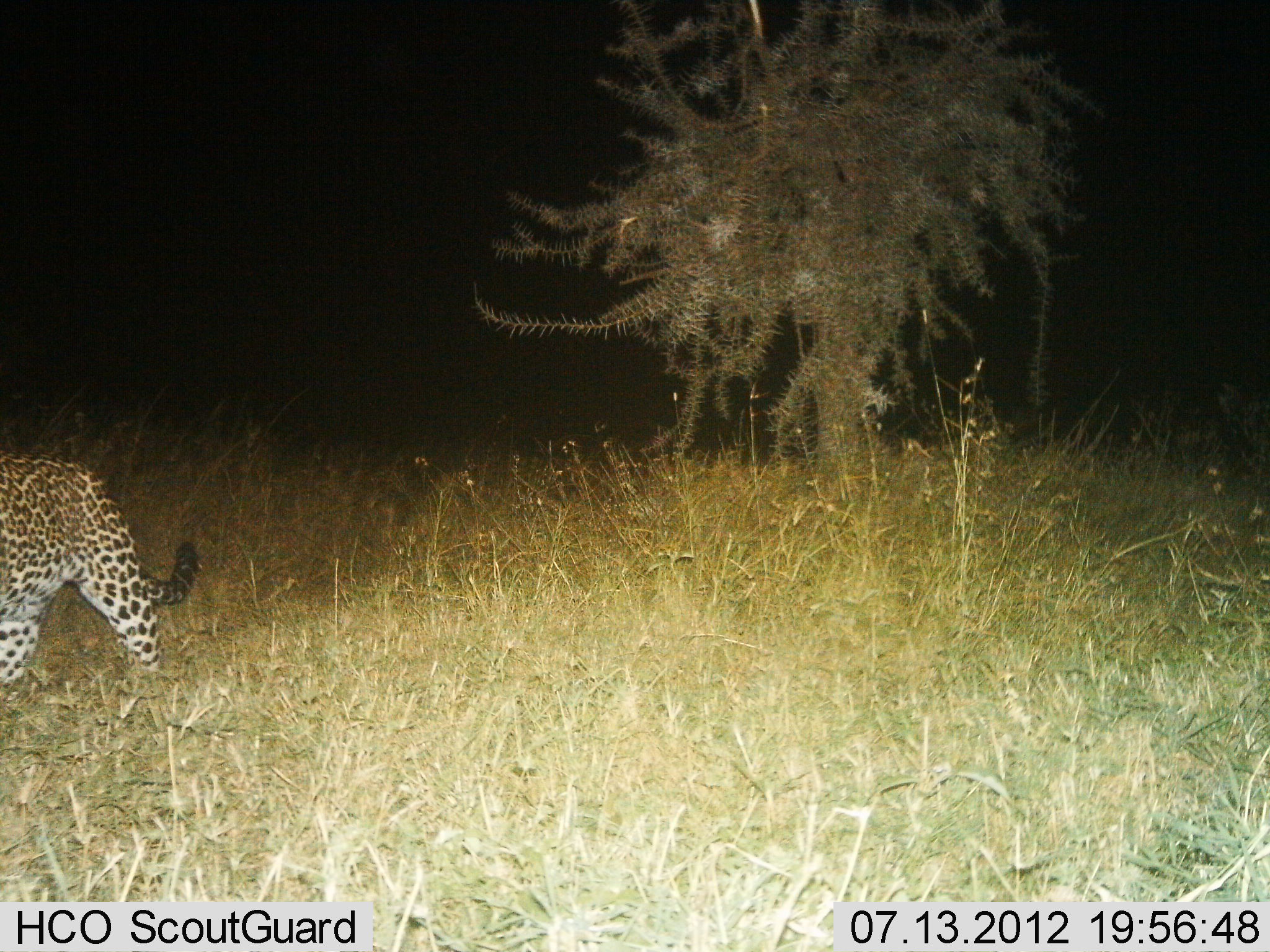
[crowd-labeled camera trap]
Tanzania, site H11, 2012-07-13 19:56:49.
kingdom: Animalia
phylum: Chordata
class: Mammalia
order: Carnivora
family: Felidae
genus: Panthera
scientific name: Panthera pardus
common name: leopard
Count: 1.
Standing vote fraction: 0%.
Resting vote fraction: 0%.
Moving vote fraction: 100%.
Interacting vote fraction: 0%.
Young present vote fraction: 0%.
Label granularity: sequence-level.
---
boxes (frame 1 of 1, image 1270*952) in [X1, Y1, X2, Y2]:
animal: [0, 449, 203, 694]